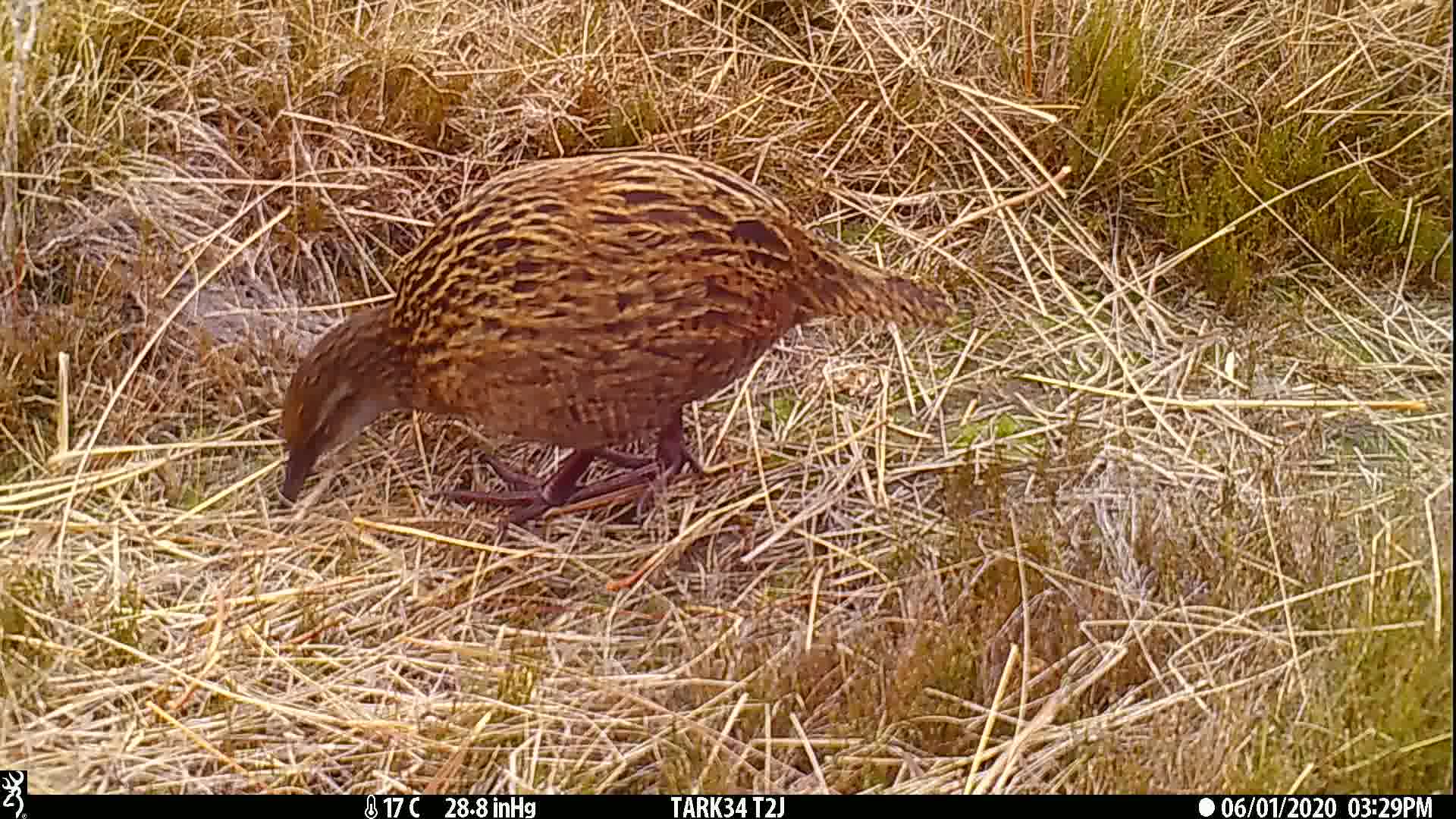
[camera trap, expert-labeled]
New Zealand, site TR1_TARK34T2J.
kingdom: Animalia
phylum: Chordata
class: Aves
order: Gruiformes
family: Rallidae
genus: Gallirallus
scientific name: Gallirallus australis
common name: weka